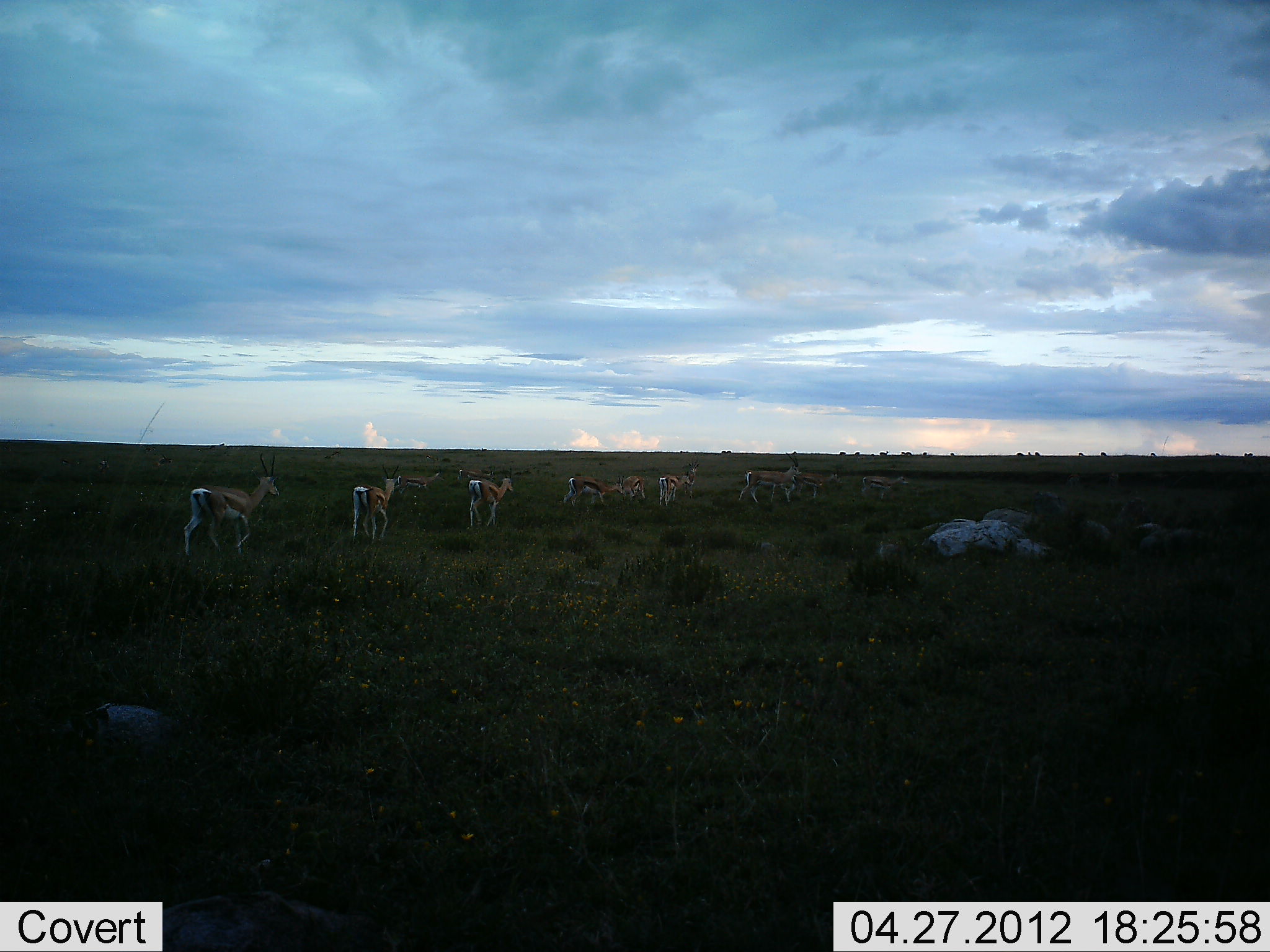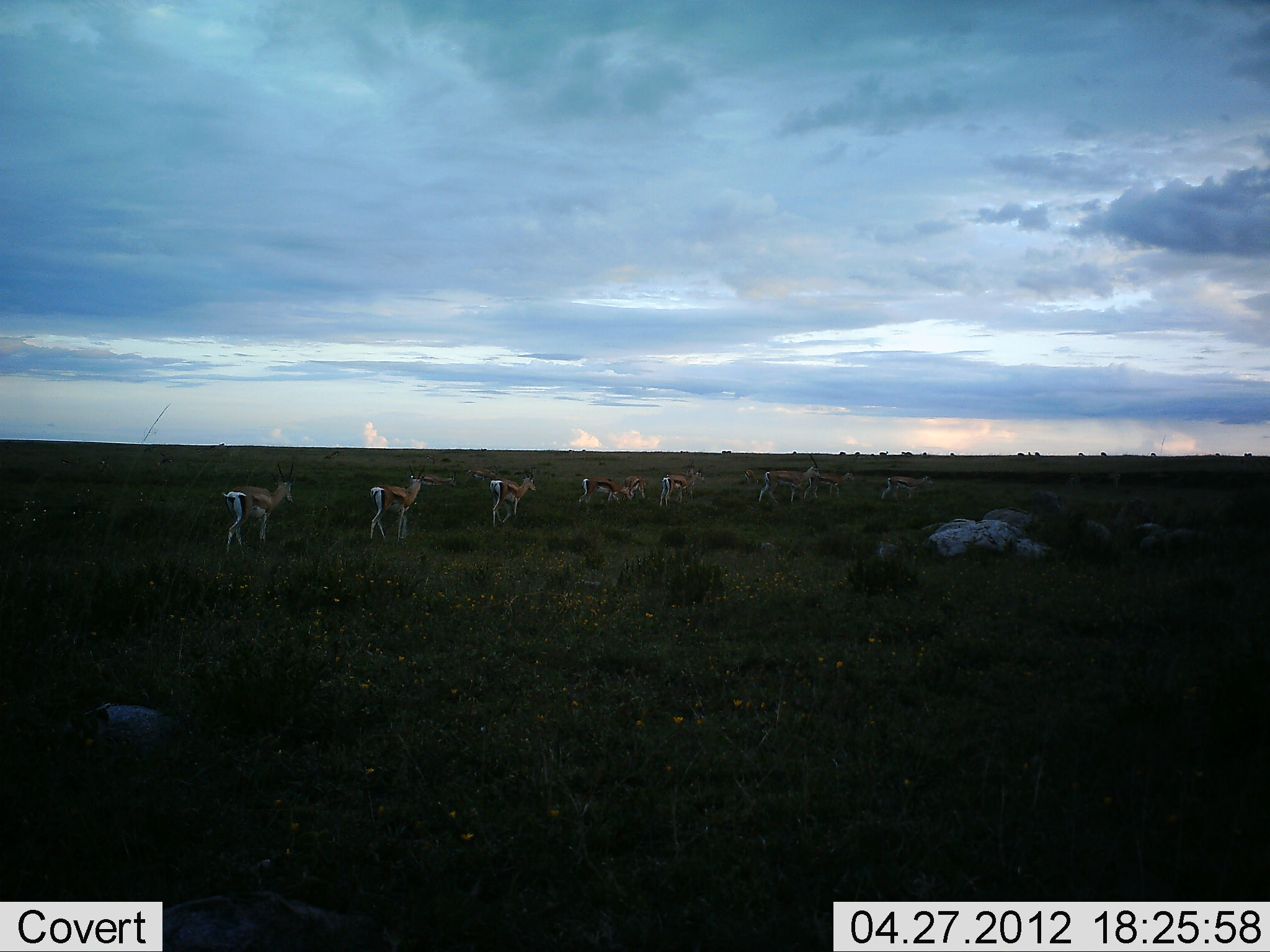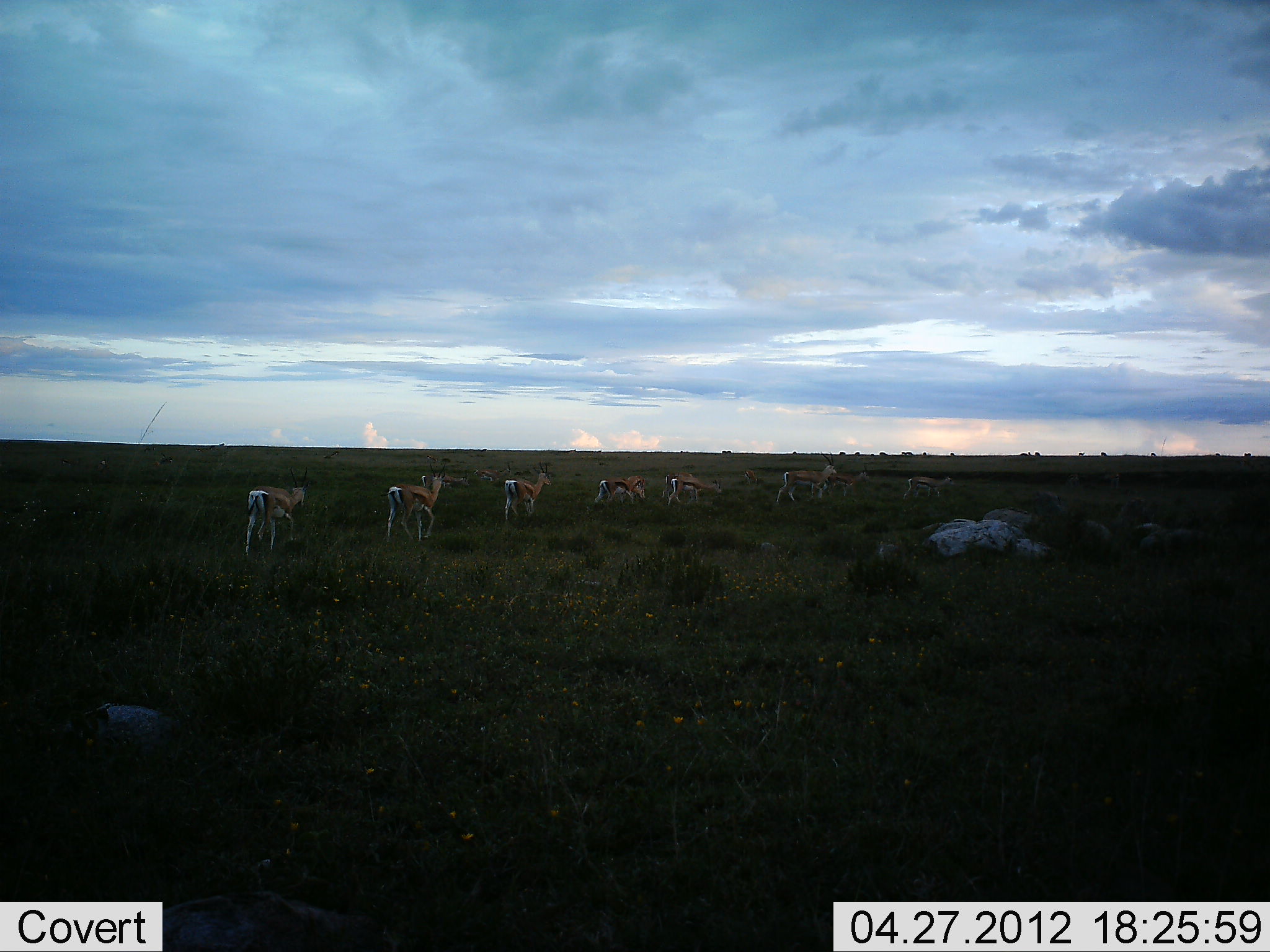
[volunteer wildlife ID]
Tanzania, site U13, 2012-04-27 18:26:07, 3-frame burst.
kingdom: Animalia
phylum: Chordata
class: Mammalia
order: Artiodactyla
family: Bovidae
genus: Eudorcas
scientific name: Eudorcas thomsonii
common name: thomson's gazelle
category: gazellethomsons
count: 10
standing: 10%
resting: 0%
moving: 100%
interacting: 0%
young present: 0%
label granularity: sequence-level